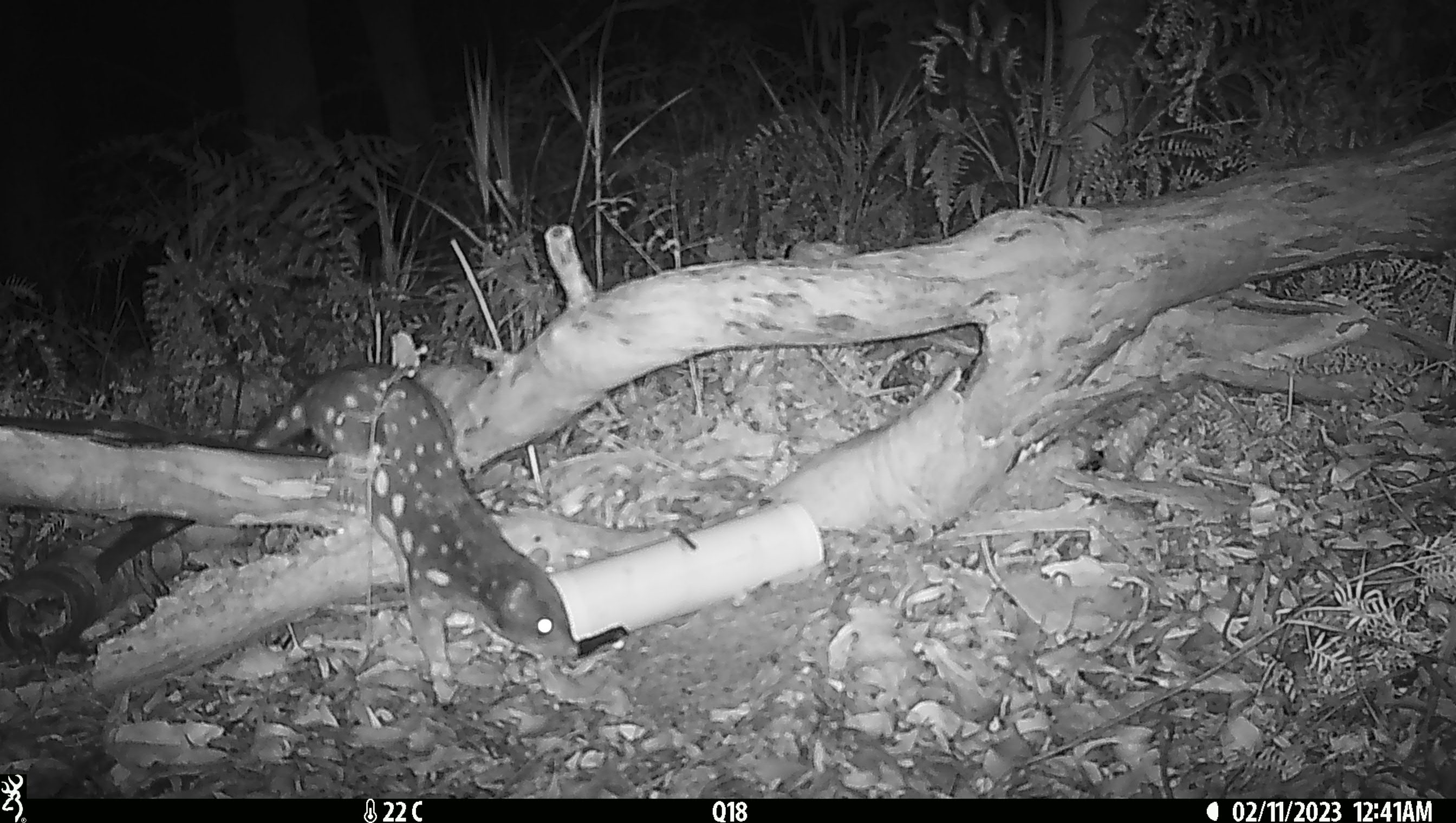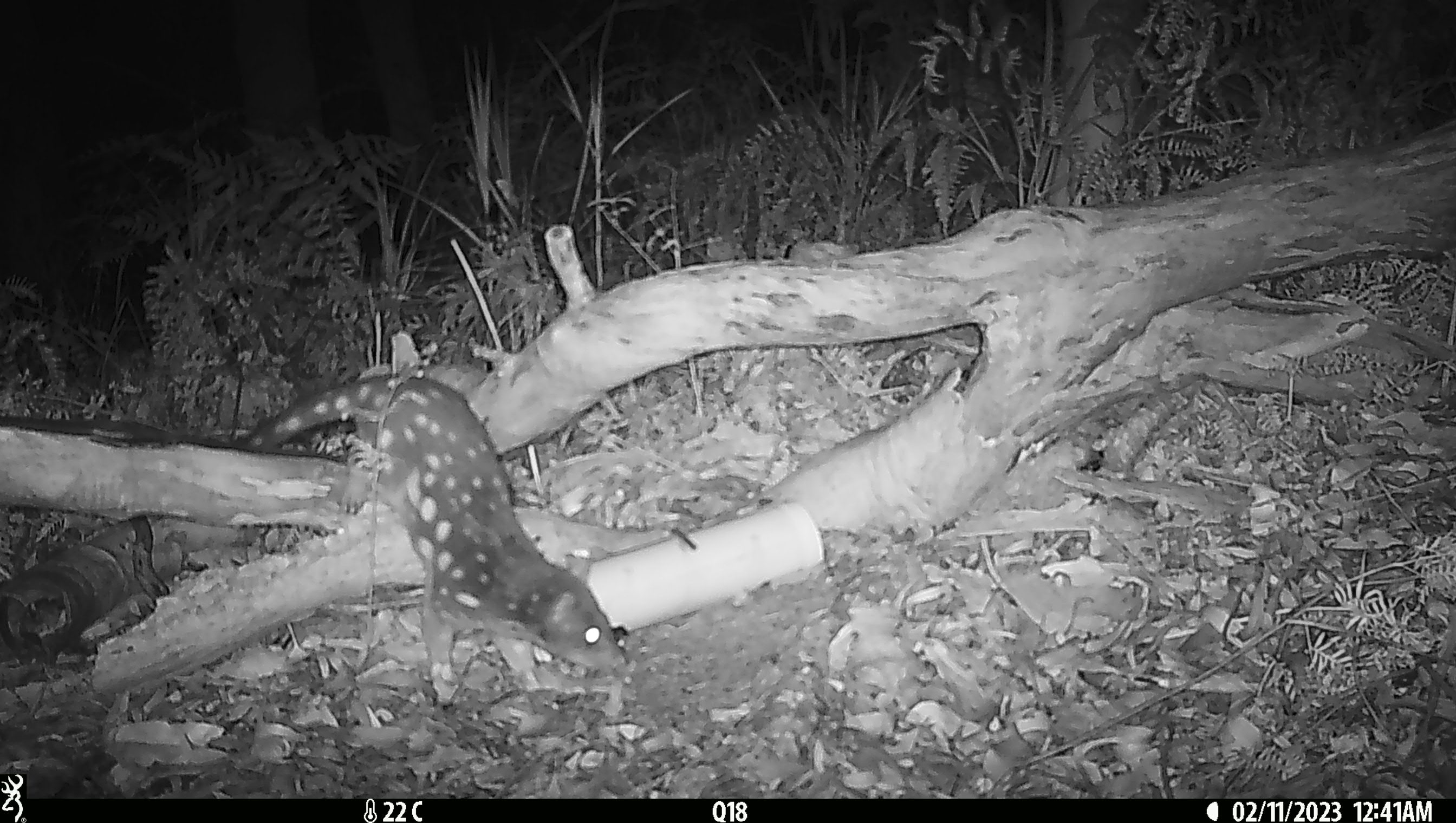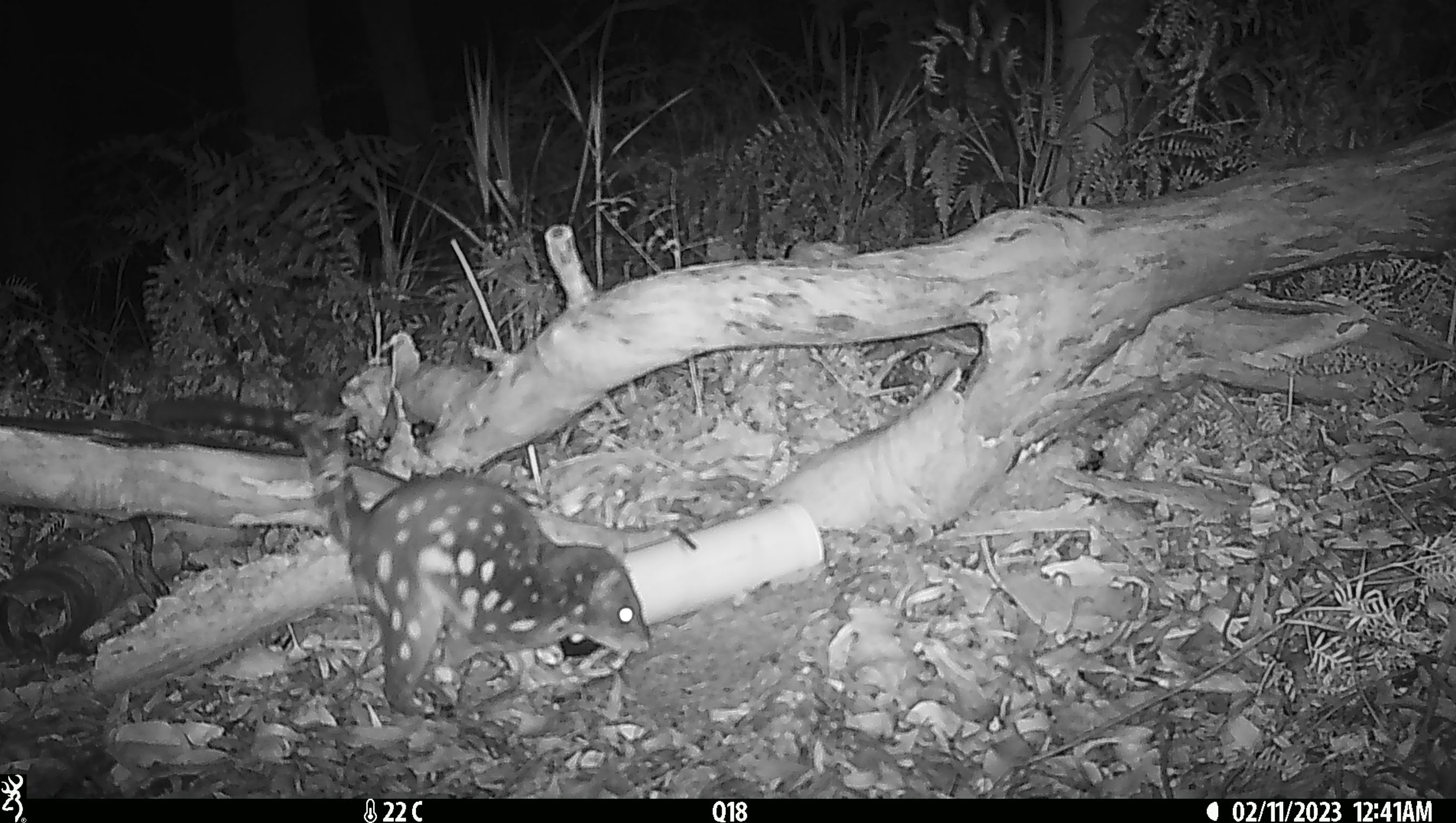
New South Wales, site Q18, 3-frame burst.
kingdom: Animalia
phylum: Chordata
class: Mammalia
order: Dasyuromorphia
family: Dasyuridae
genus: Dasyurus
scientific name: Dasyurus maculatus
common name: spotted-tailed quoll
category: quoll